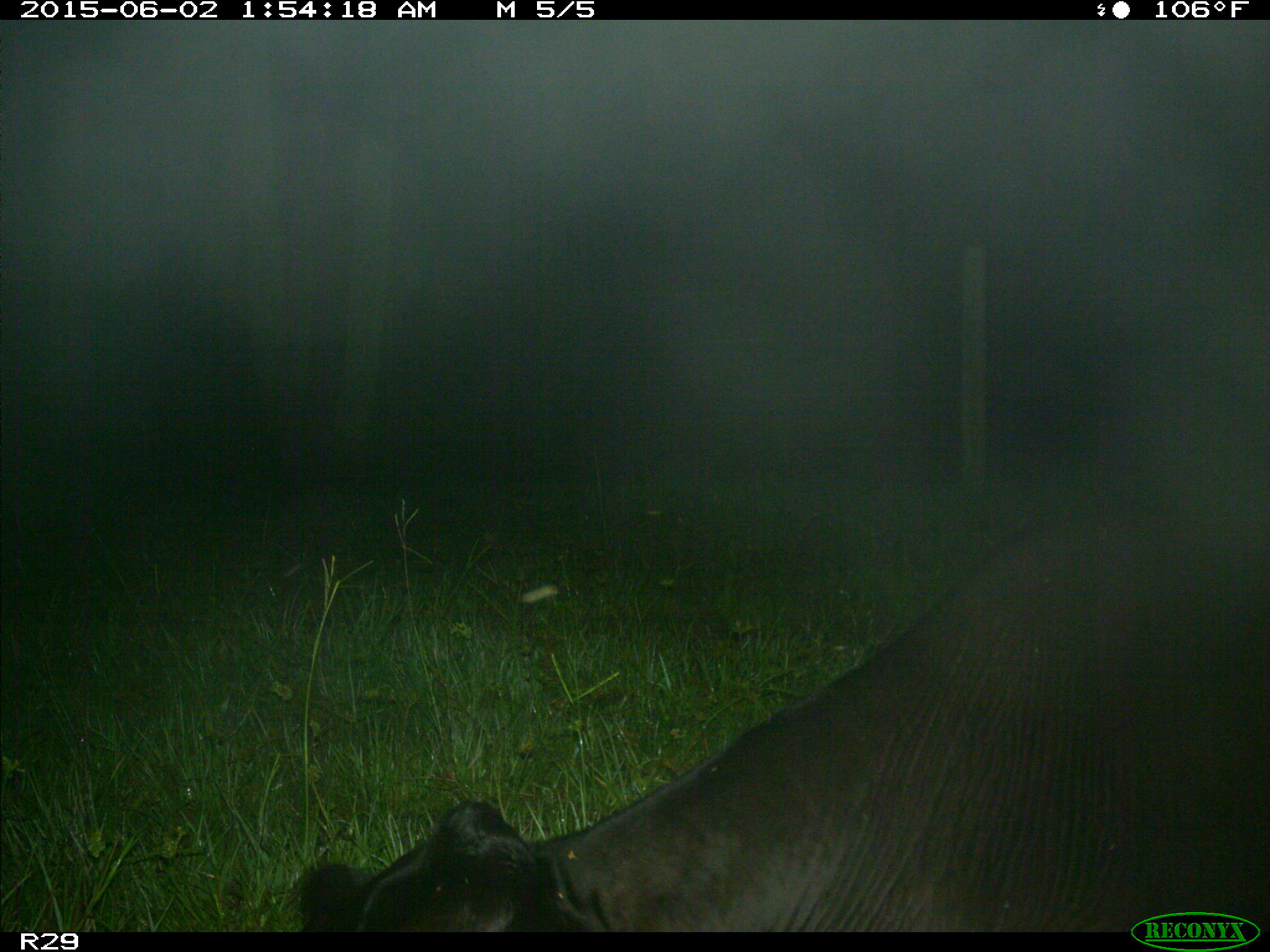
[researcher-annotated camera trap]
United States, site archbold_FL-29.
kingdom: Animalia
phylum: Chordata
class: Mammalia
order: Artiodactyla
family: Bovidae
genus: Bos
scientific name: Bos taurus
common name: domestic cow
Bos taurus (domestic cow).